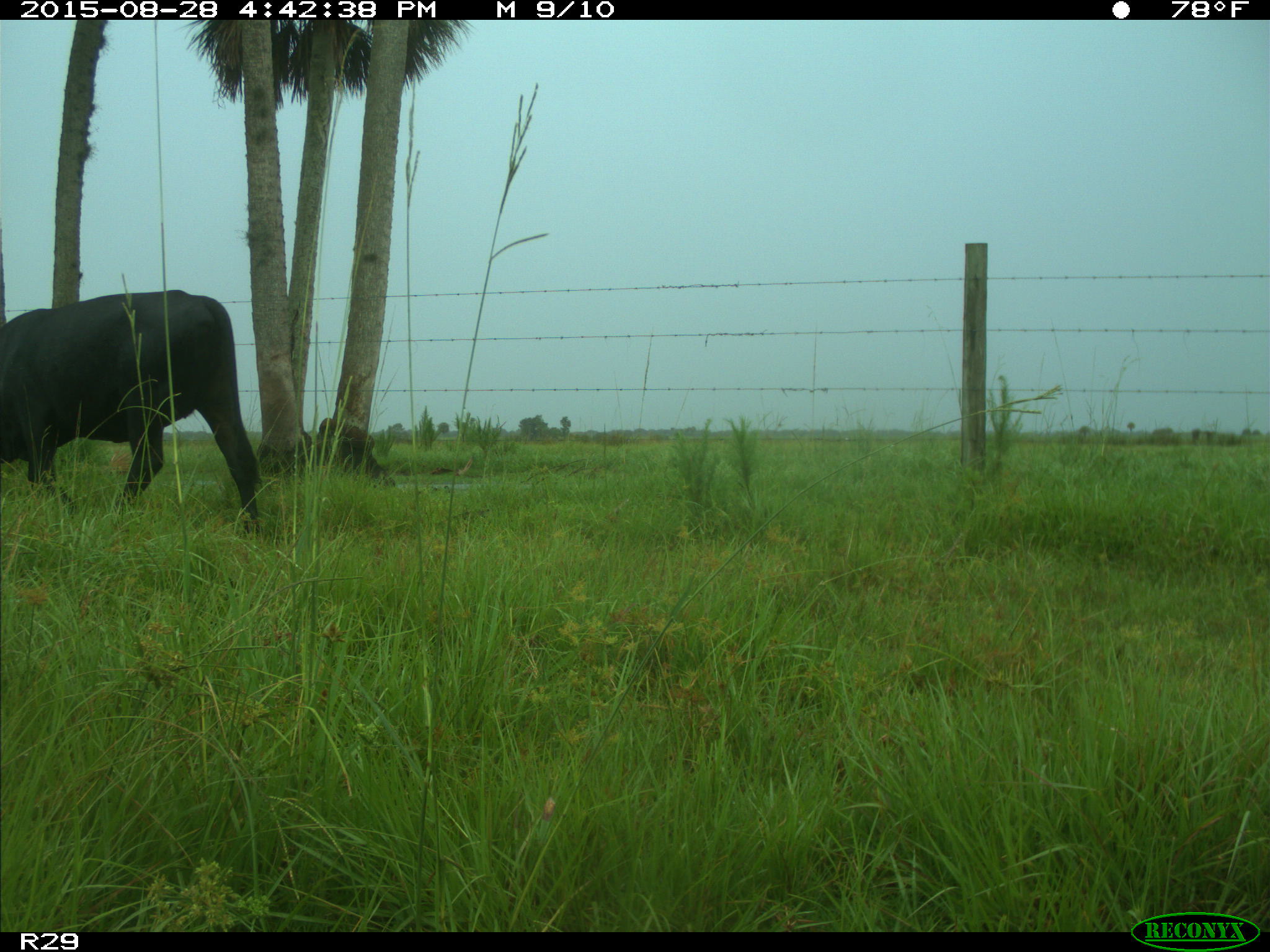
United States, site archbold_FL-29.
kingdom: Animalia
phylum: Chordata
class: Mammalia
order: Artiodactyla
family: Bovidae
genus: Bos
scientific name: Bos taurus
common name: domestic cow